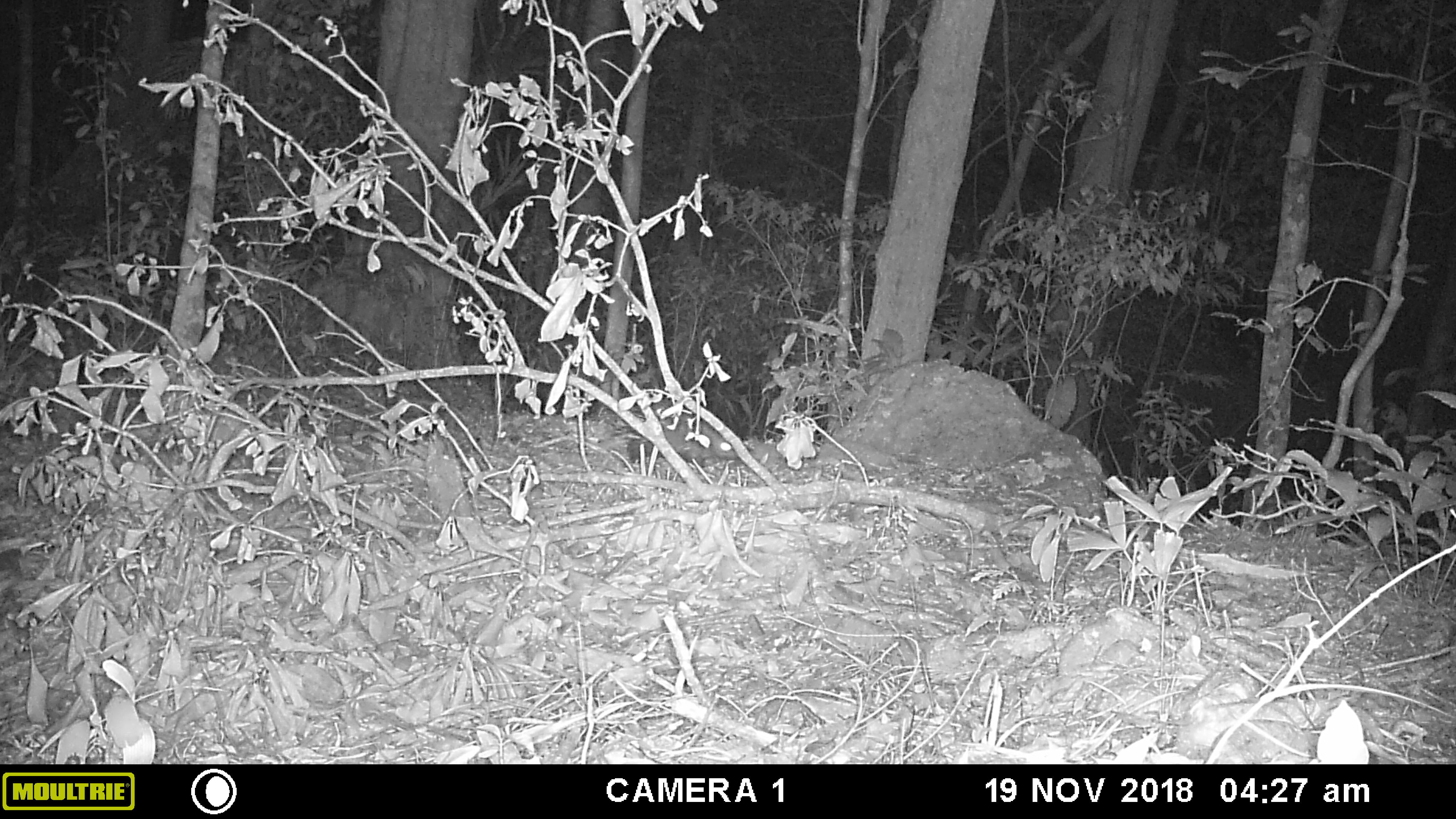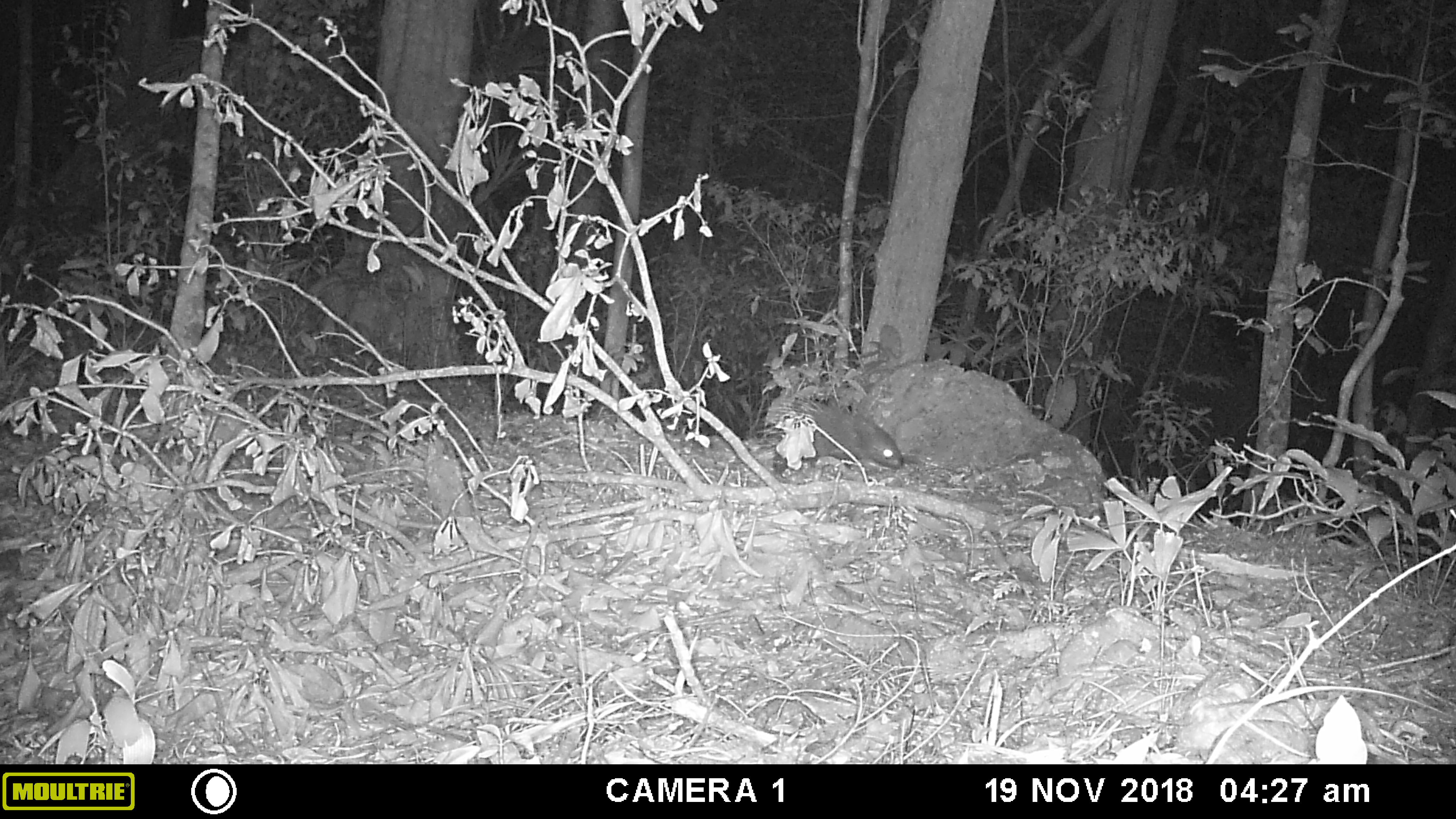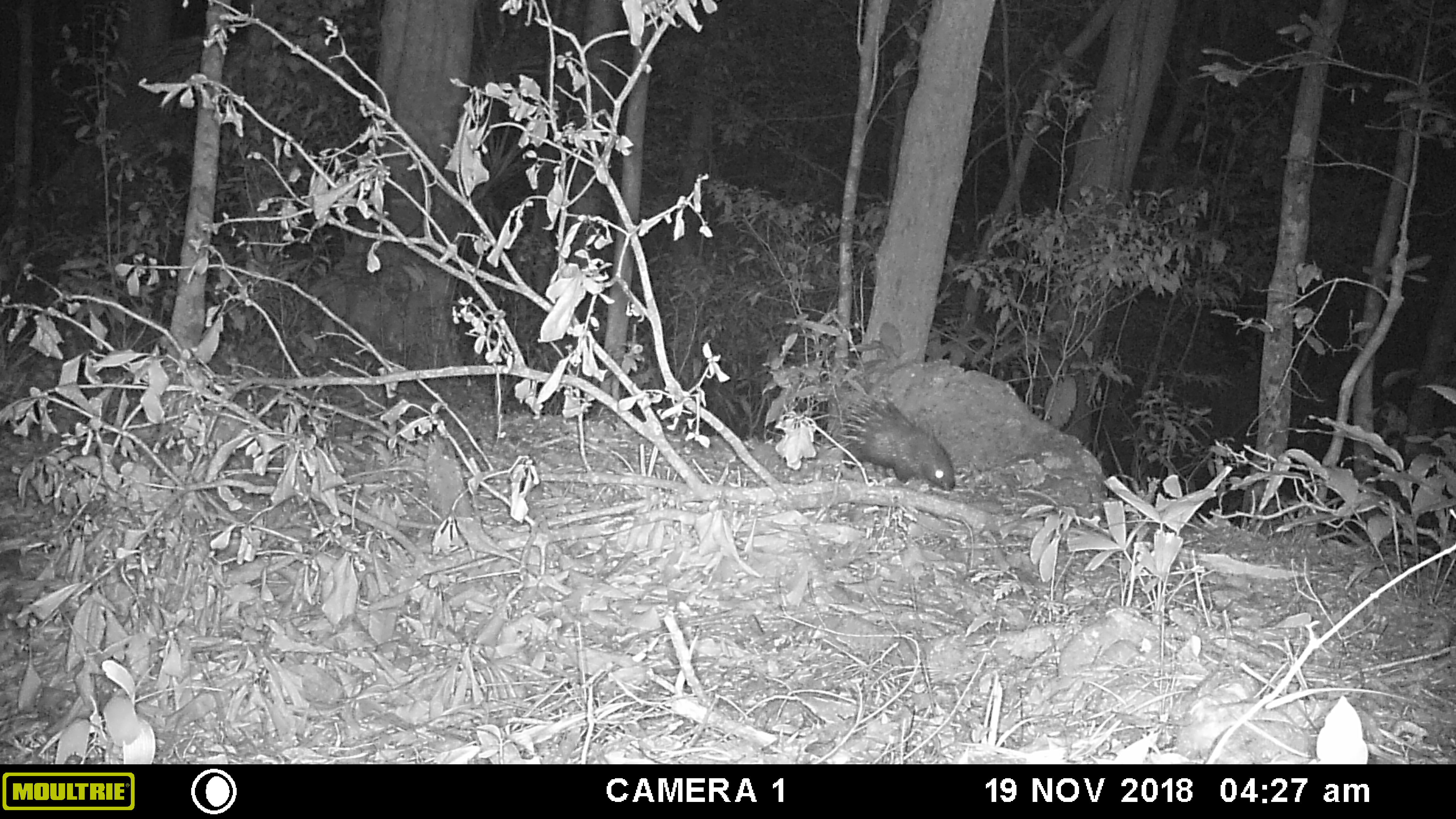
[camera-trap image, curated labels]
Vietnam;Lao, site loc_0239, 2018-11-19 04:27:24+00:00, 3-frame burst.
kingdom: Animalia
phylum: Chordata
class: Mammalia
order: Rodentia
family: Hystricidae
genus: Hystrix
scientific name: Hystrix brachyura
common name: malayan porcupine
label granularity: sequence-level